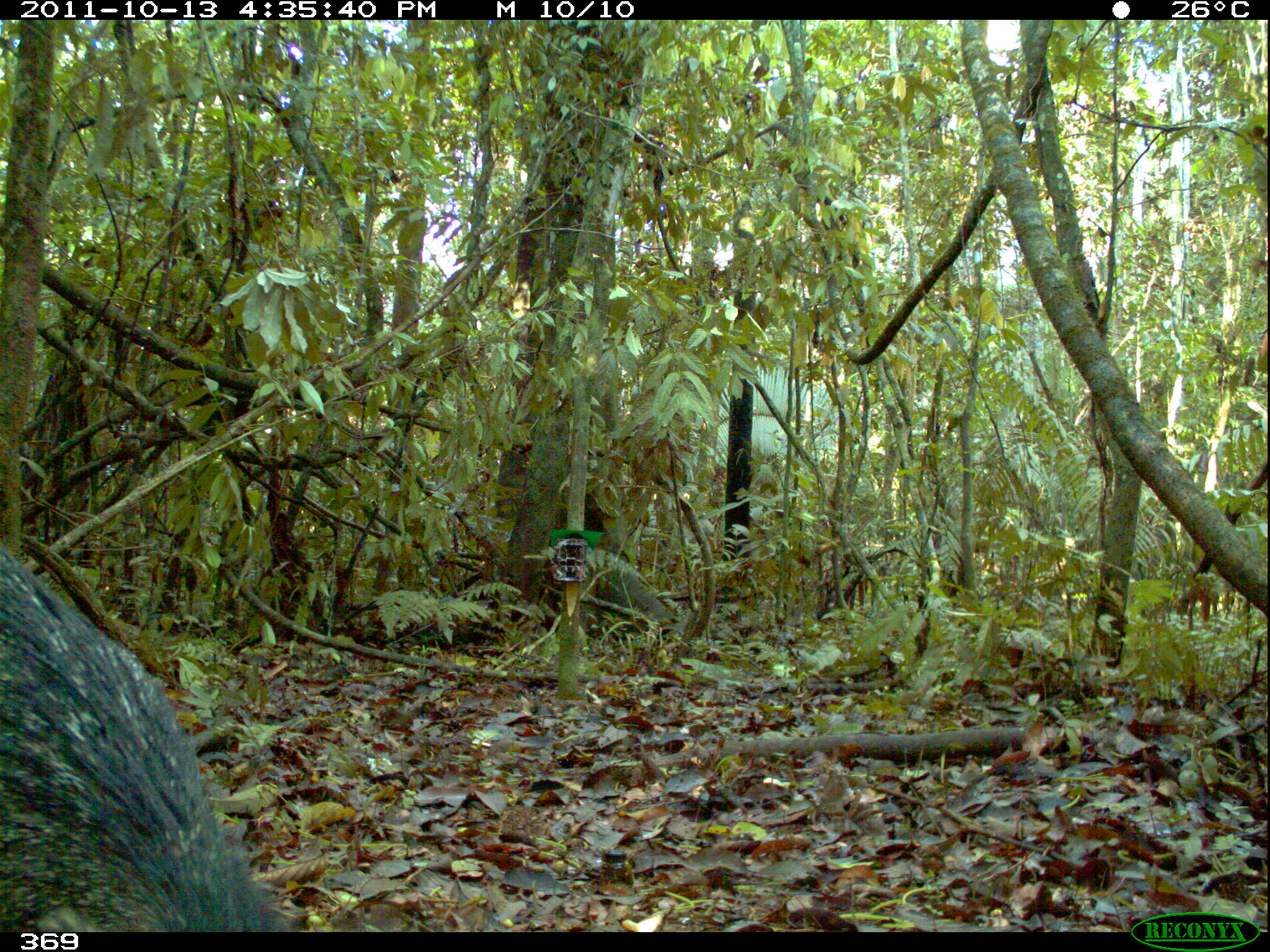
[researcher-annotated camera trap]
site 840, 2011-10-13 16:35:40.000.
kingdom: Animalia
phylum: Chordata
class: Mammalia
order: Artiodactyla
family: Tayassuidae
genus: Pecari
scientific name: Pecari tajacu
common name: collared peccary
Pecari tajacu (collared peccary).